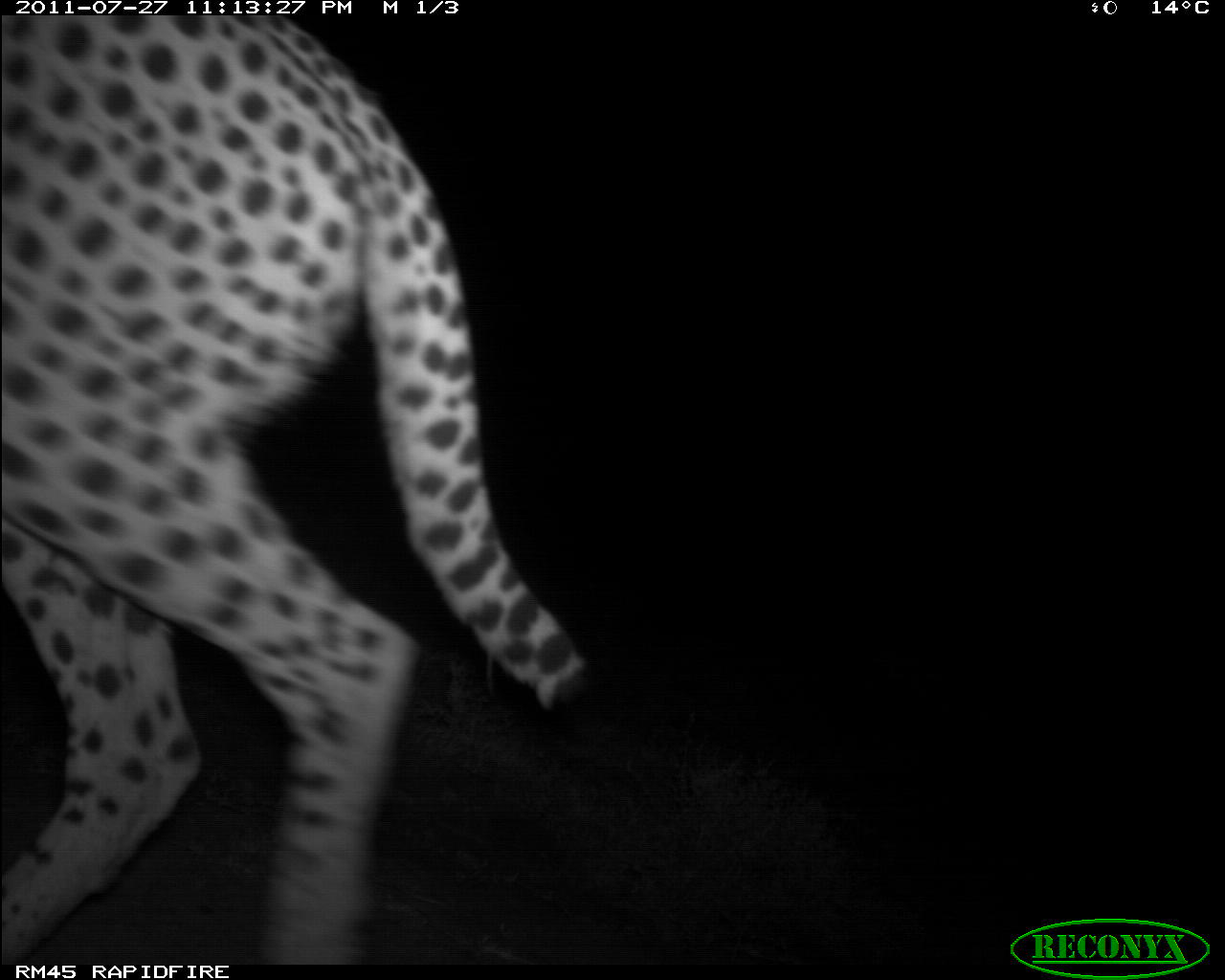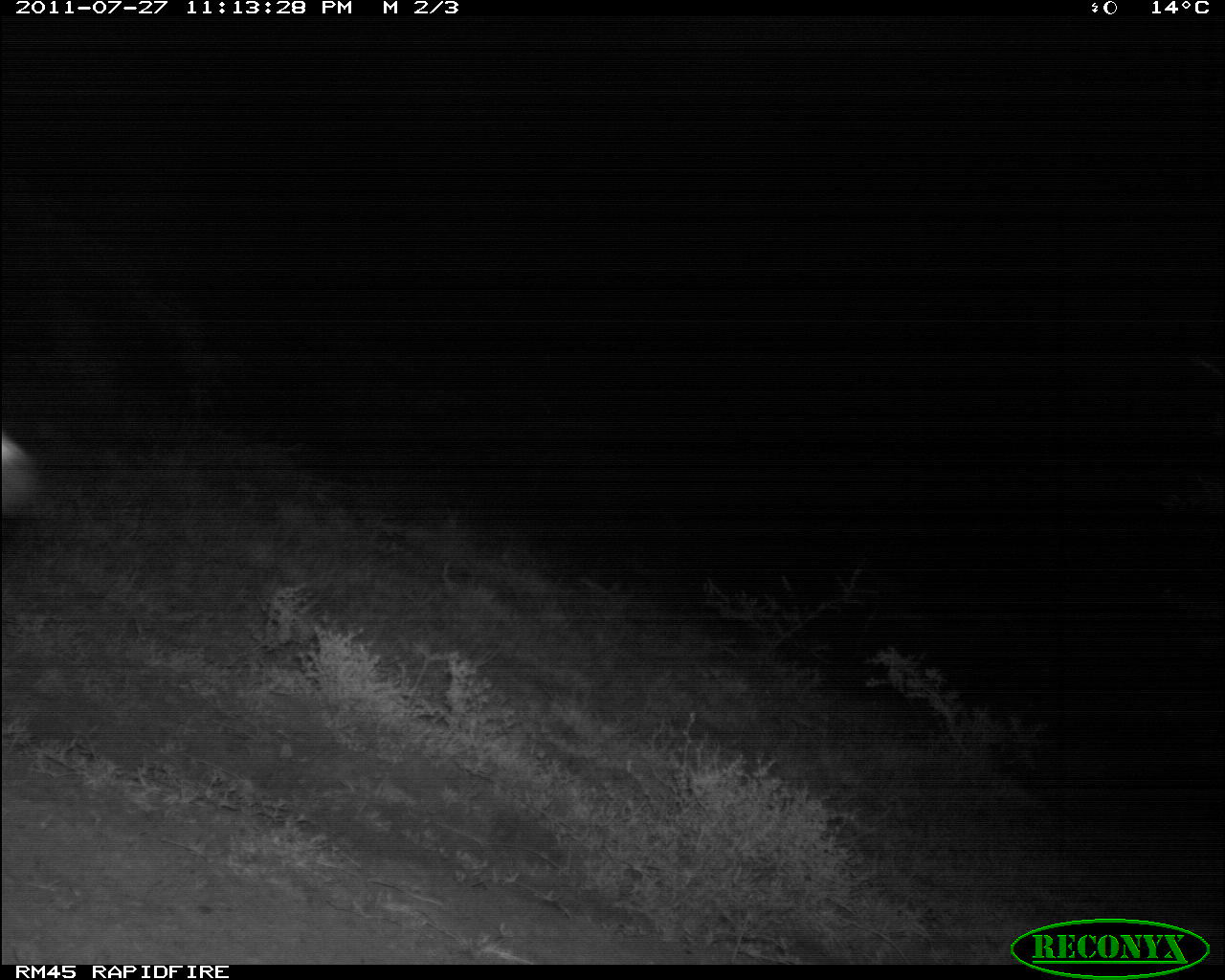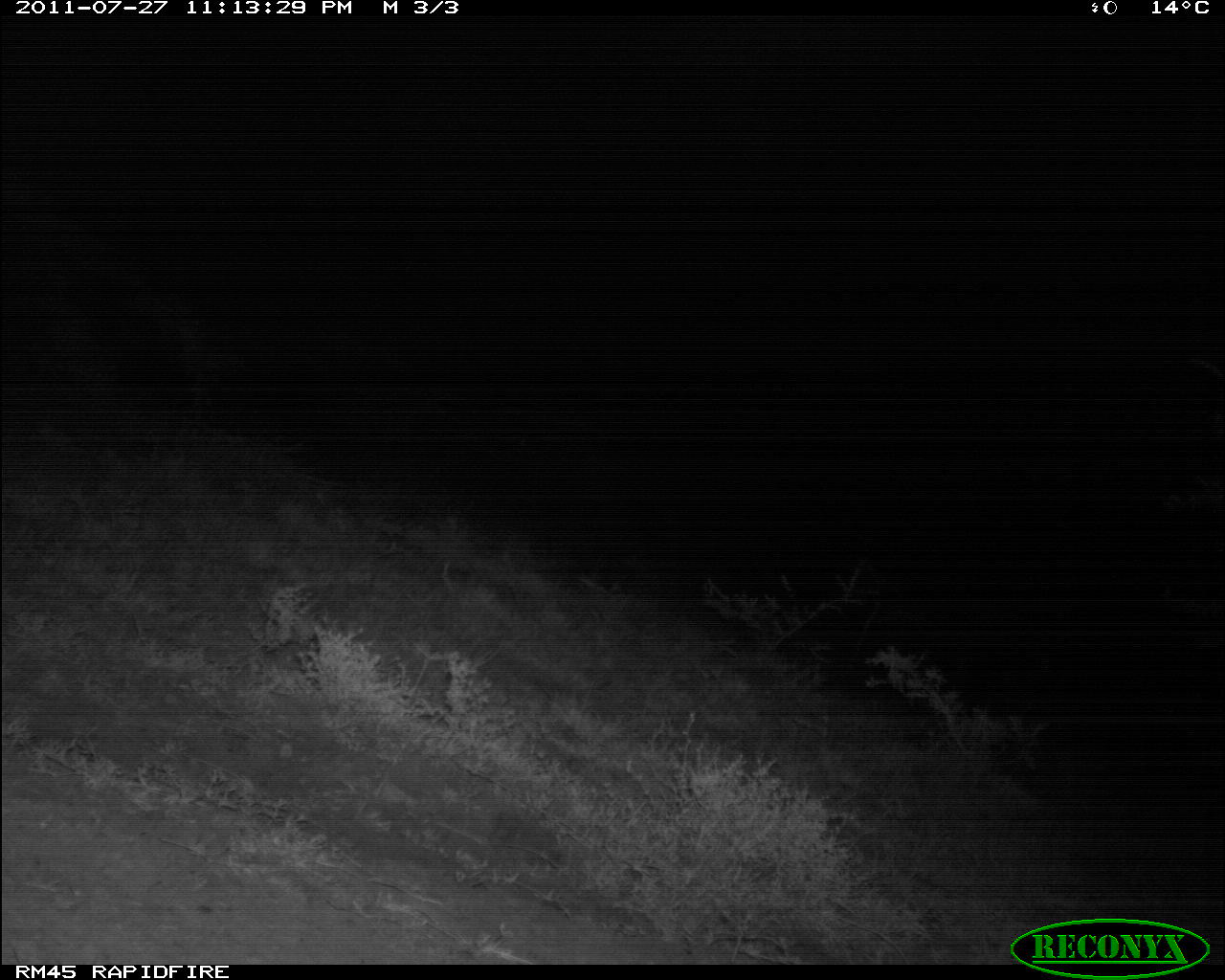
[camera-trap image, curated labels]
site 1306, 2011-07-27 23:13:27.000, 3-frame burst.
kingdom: Animalia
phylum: Chordata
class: Mammalia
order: Carnivora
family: Felidae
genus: Acinonyx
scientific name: Acinonyx jubatus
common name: cheetah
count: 1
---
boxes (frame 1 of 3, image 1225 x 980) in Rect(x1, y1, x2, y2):
acinonyx jubatus: Rect(0, 16, 595, 965)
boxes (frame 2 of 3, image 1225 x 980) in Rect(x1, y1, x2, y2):
acinonyx jubatus: Rect(0, 422, 42, 527)